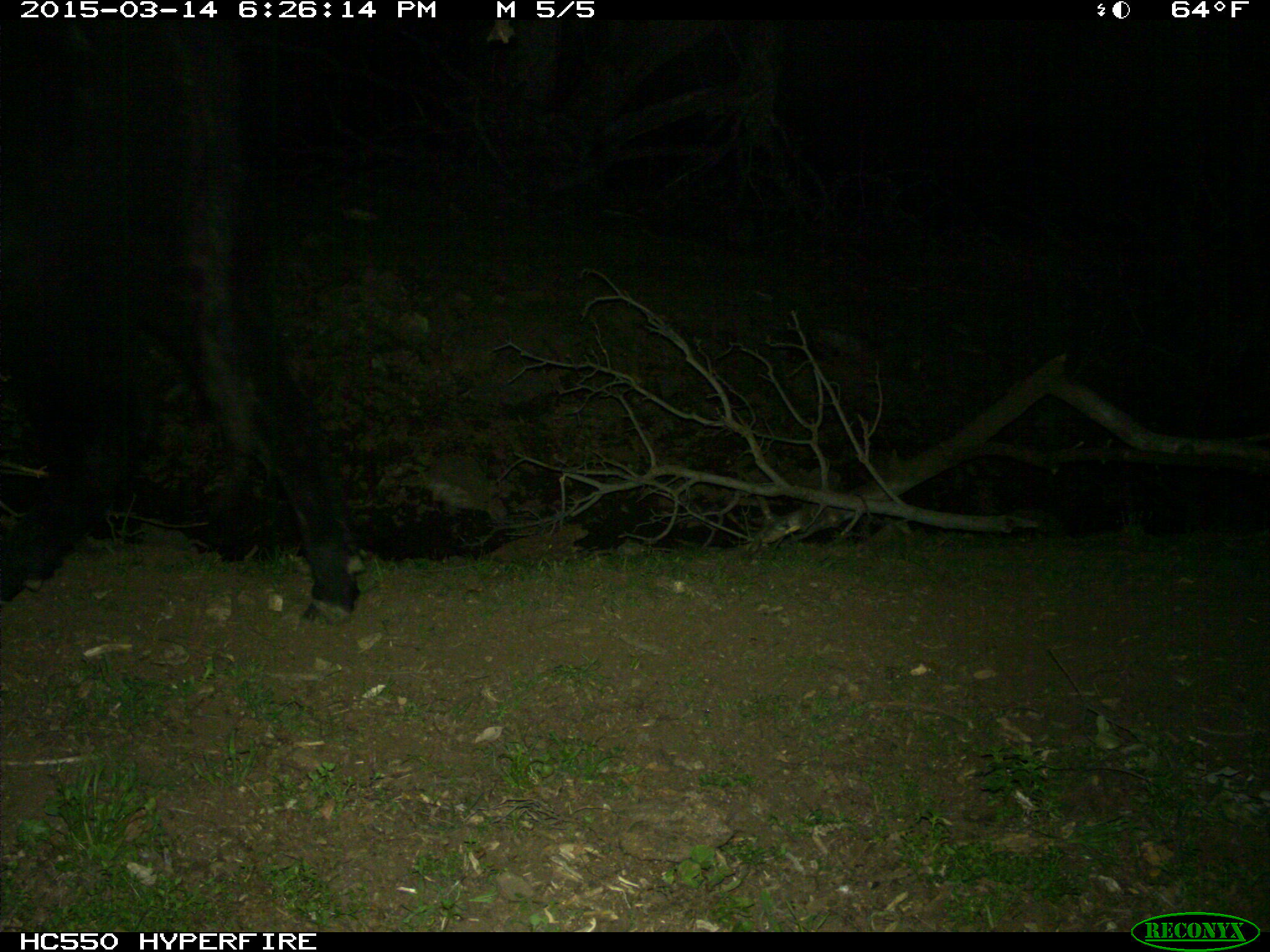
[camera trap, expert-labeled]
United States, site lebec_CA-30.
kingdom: Animalia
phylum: Chordata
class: Mammalia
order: Artiodactyla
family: Bovidae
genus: Bos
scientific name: Bos taurus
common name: domestic cow